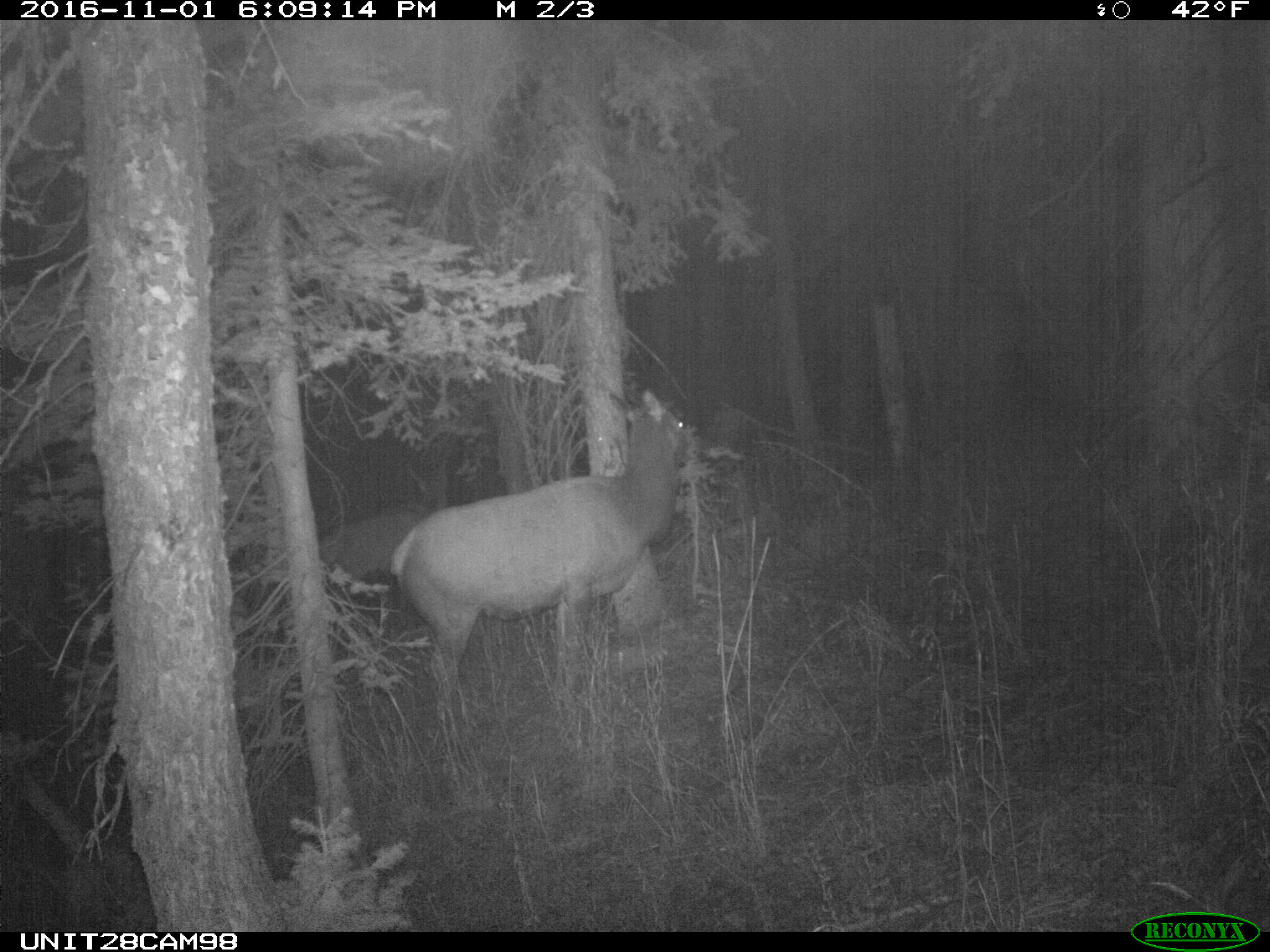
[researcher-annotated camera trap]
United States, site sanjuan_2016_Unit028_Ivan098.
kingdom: Animalia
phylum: Chordata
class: Mammalia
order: Artiodactyla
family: Cervidae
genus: Cervus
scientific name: Cervus elaphus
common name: red deer